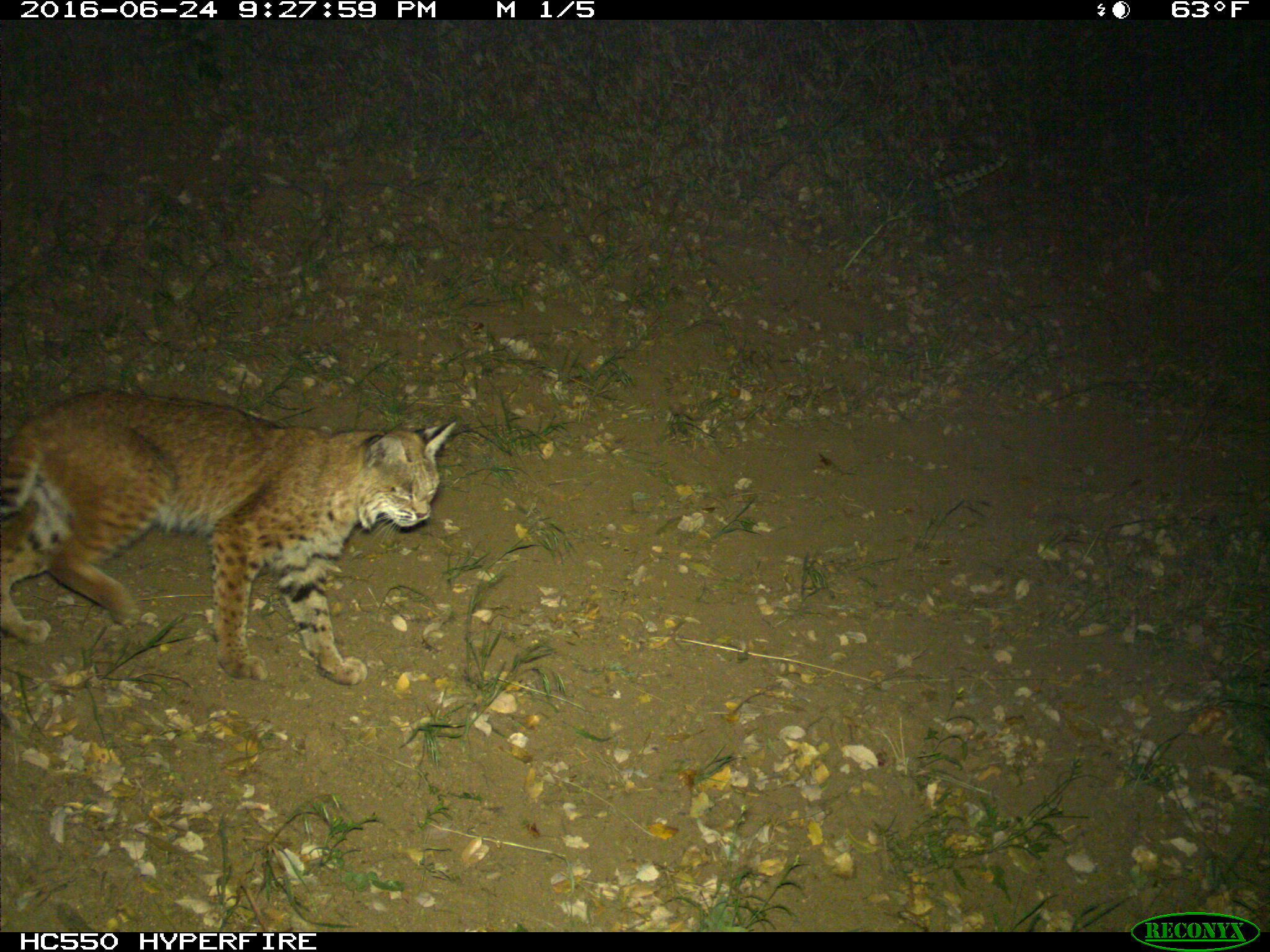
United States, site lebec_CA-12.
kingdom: Animalia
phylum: Chordata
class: Mammalia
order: Carnivora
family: Felidae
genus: Lynx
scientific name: Lynx rufus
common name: bobcat